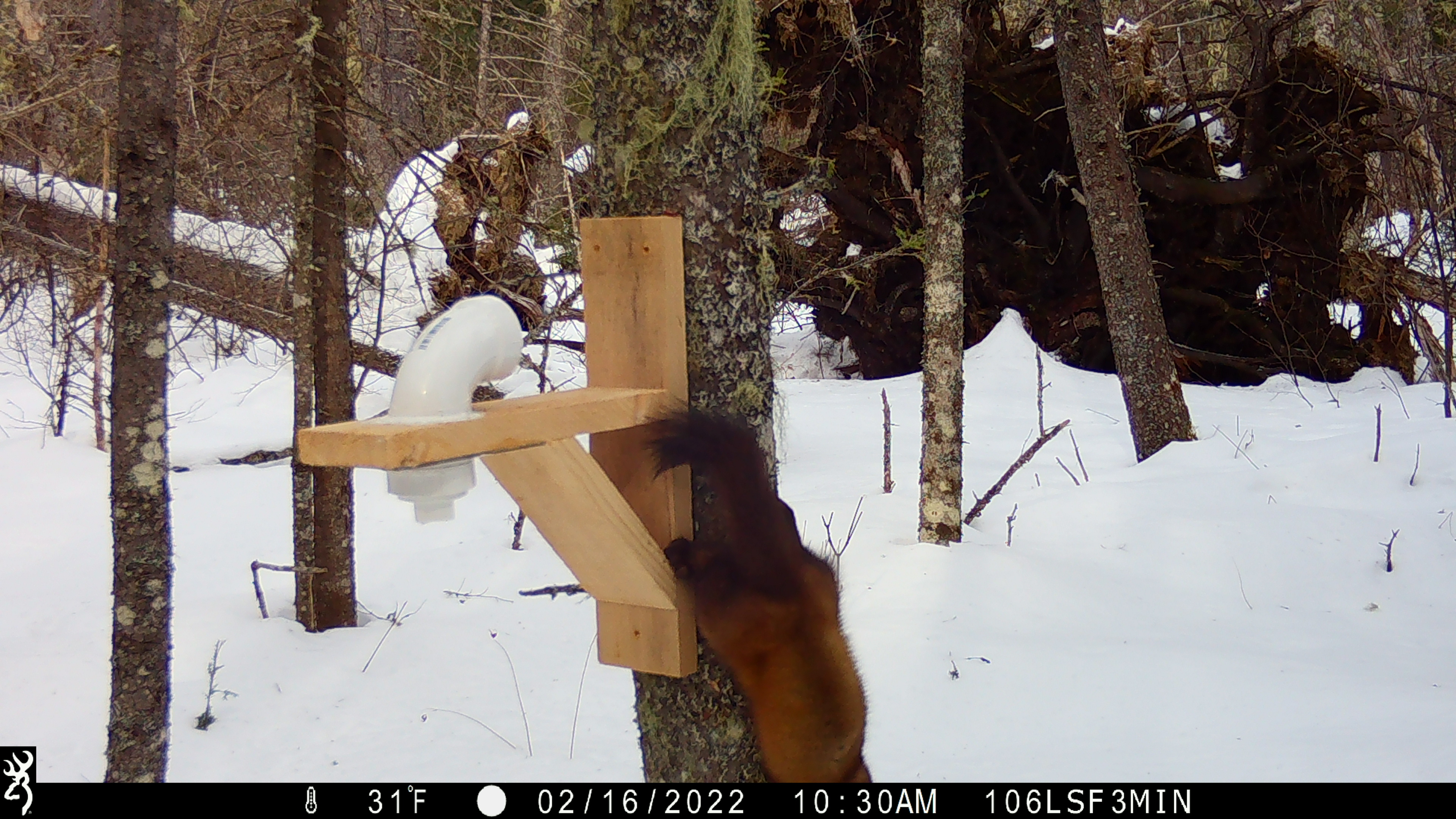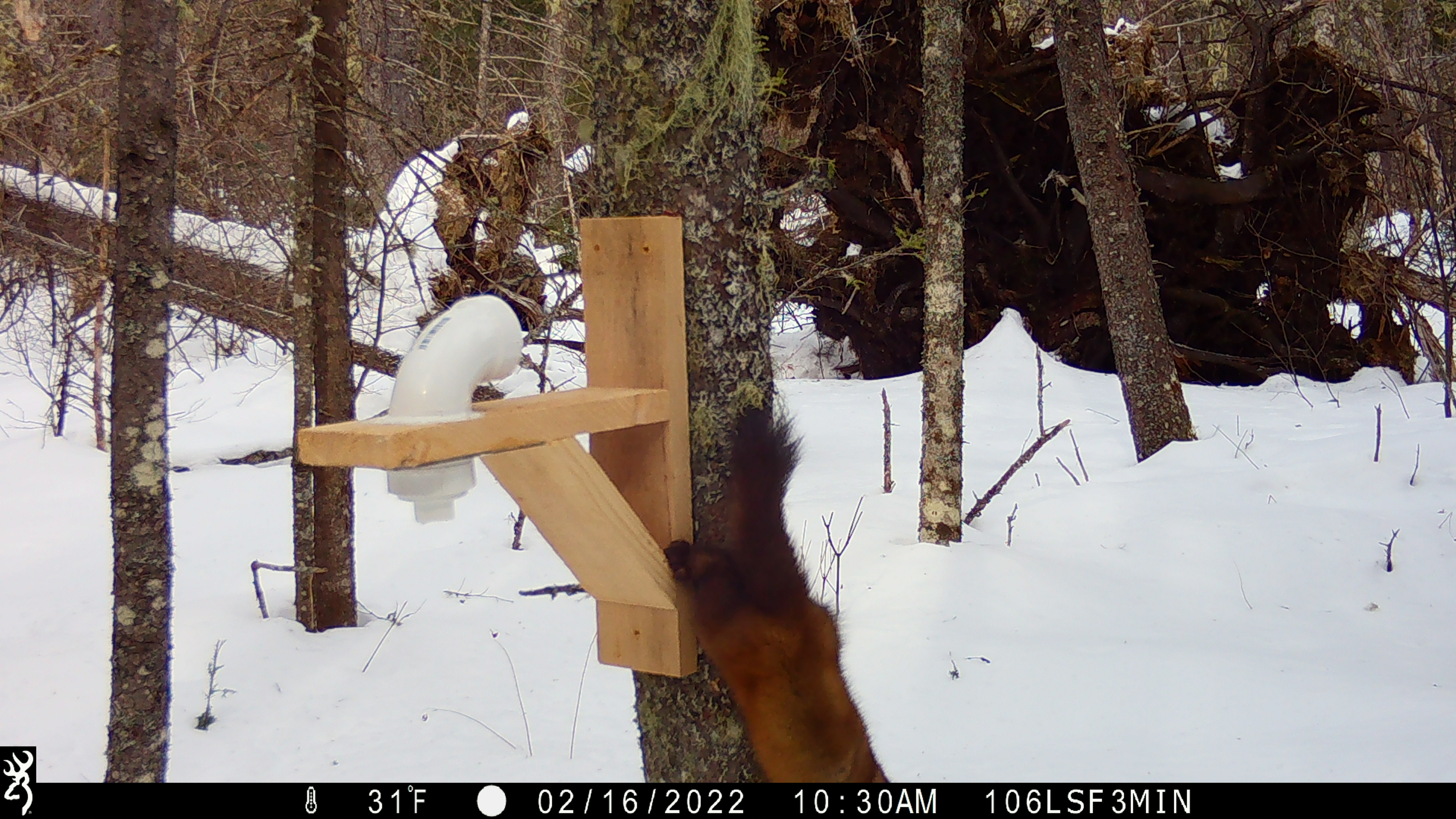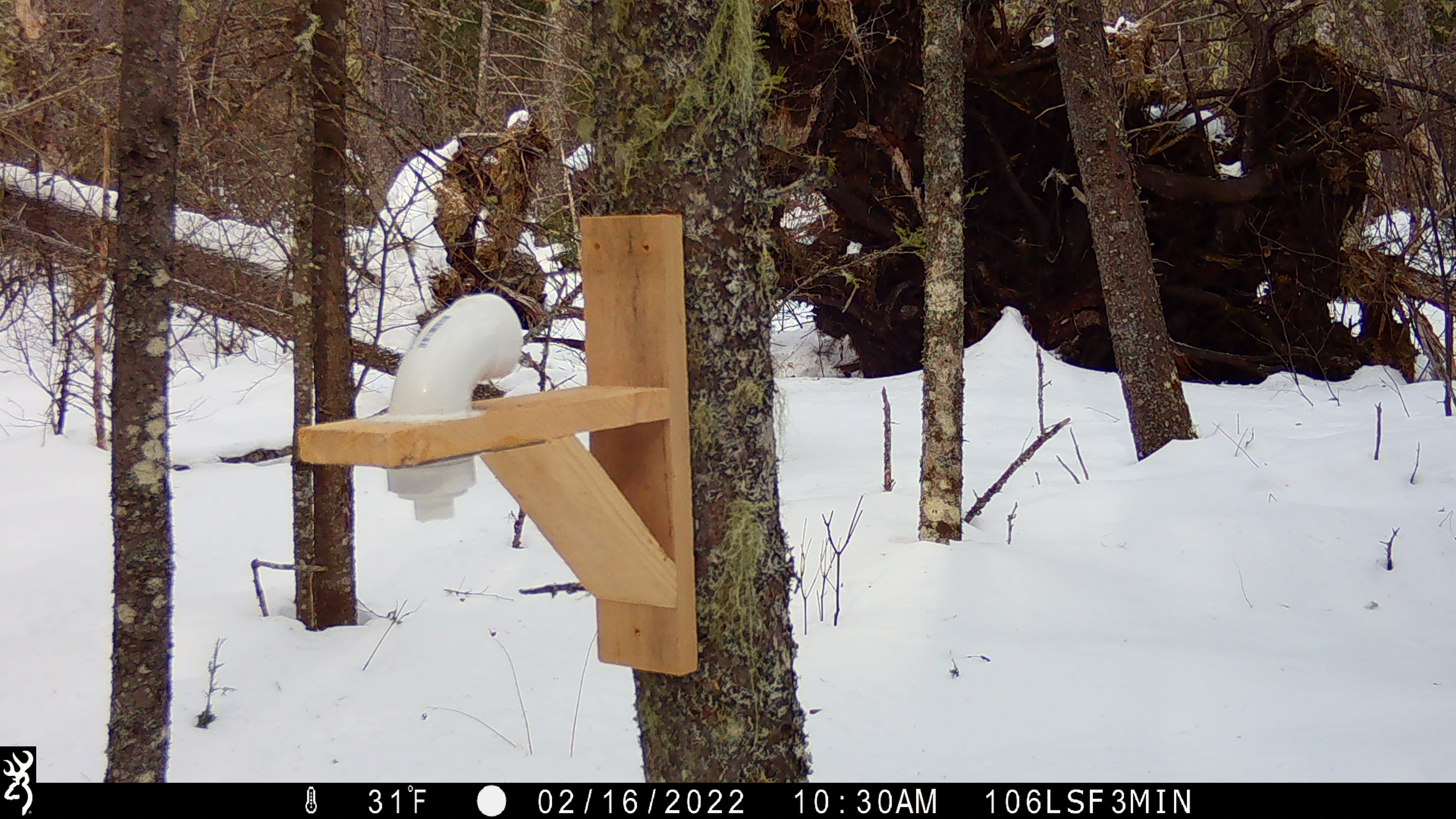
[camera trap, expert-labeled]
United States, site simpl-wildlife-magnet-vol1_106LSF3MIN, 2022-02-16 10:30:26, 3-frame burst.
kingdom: Animalia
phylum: Chordata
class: Mammalia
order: Carnivora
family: Mustelidae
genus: Martes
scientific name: Martes americana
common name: american marten